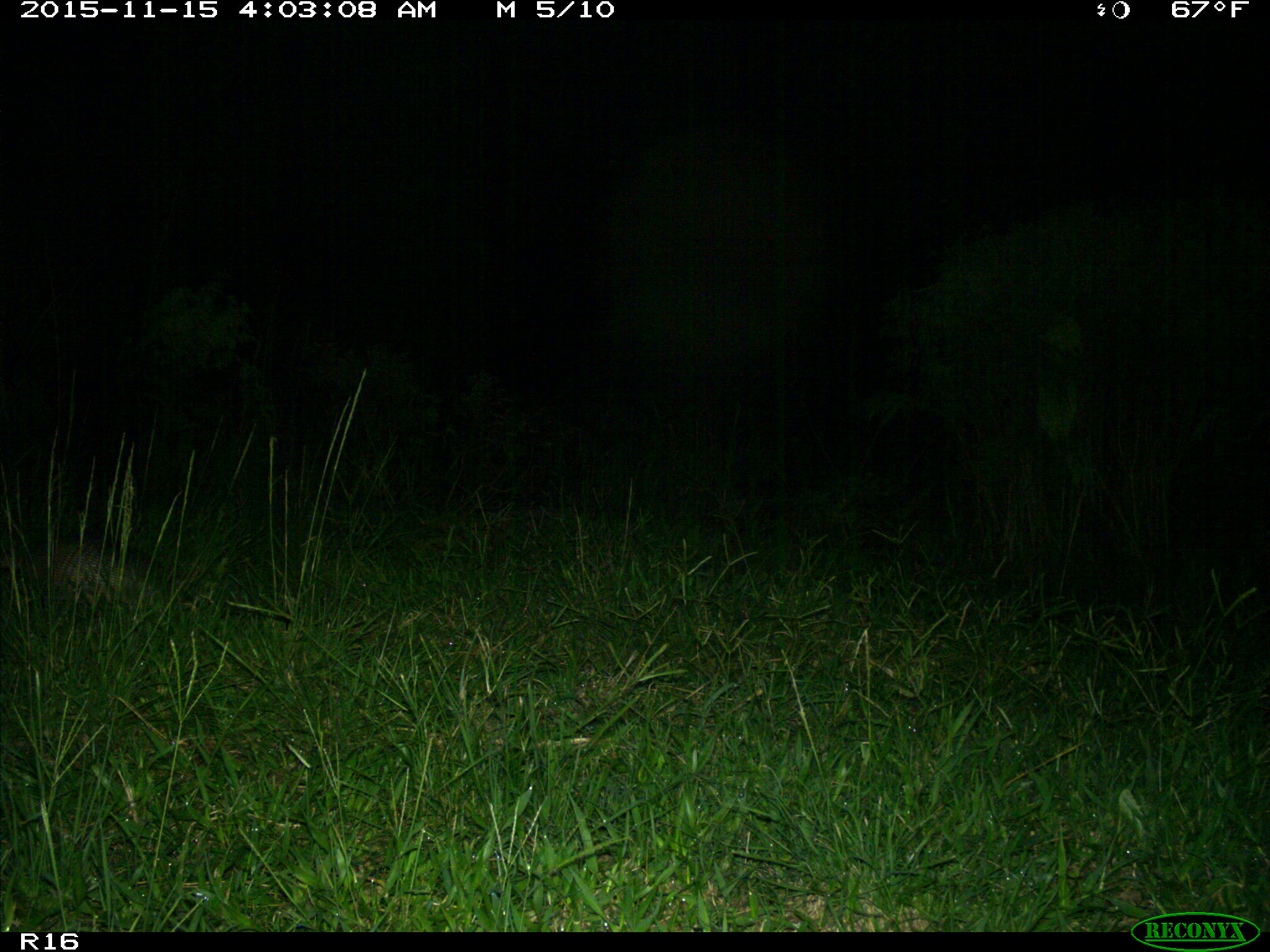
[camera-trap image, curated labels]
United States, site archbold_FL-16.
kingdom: Animalia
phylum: Chordata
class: Mammalia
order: Cingulata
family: Dasypodidae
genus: Dasypus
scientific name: Dasypus novemcinctus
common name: nine-banded armadillo